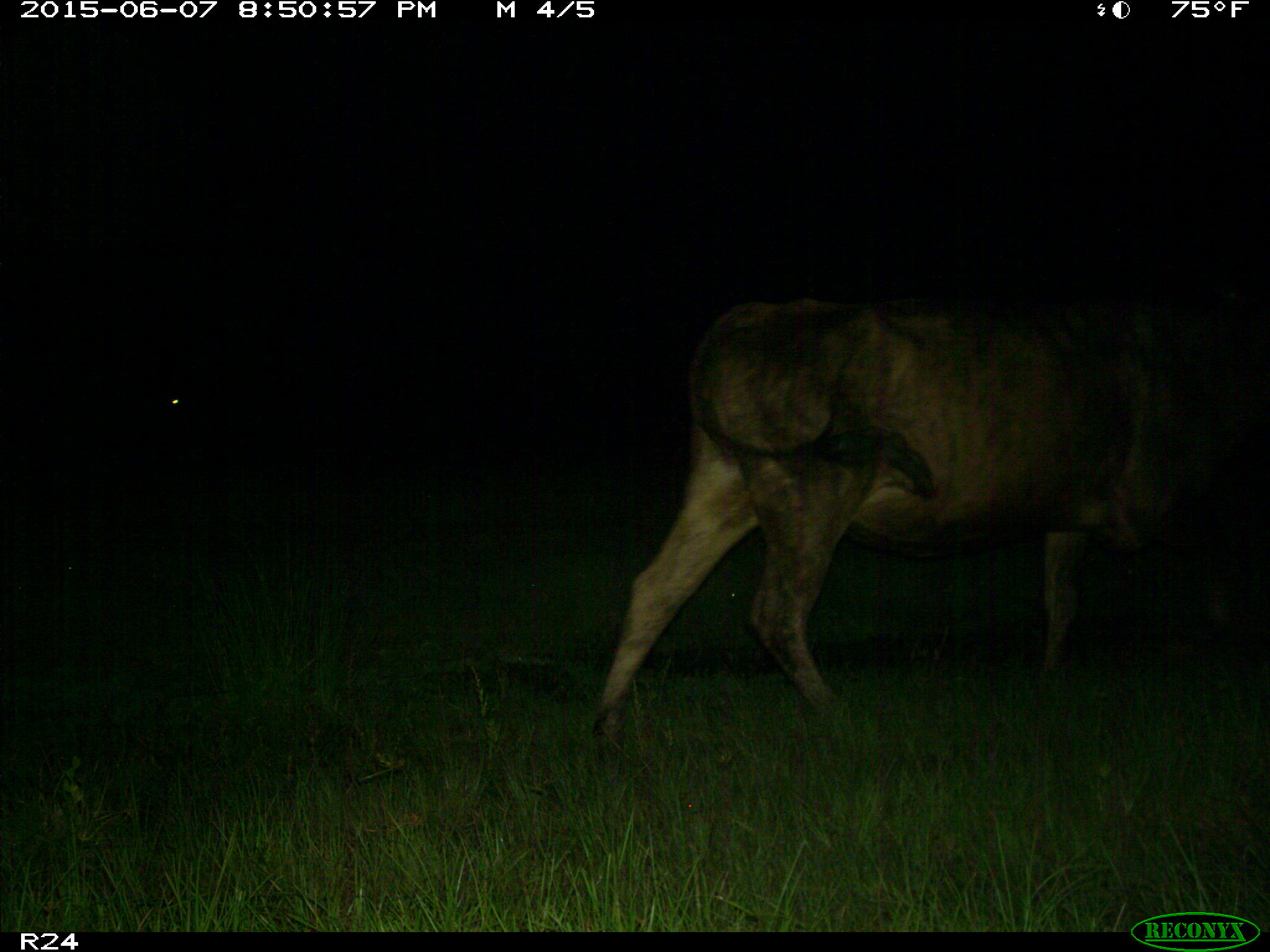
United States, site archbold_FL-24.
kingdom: Animalia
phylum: Chordata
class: Mammalia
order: Artiodactyla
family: Bovidae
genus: Bos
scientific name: Bos taurus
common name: domestic cow